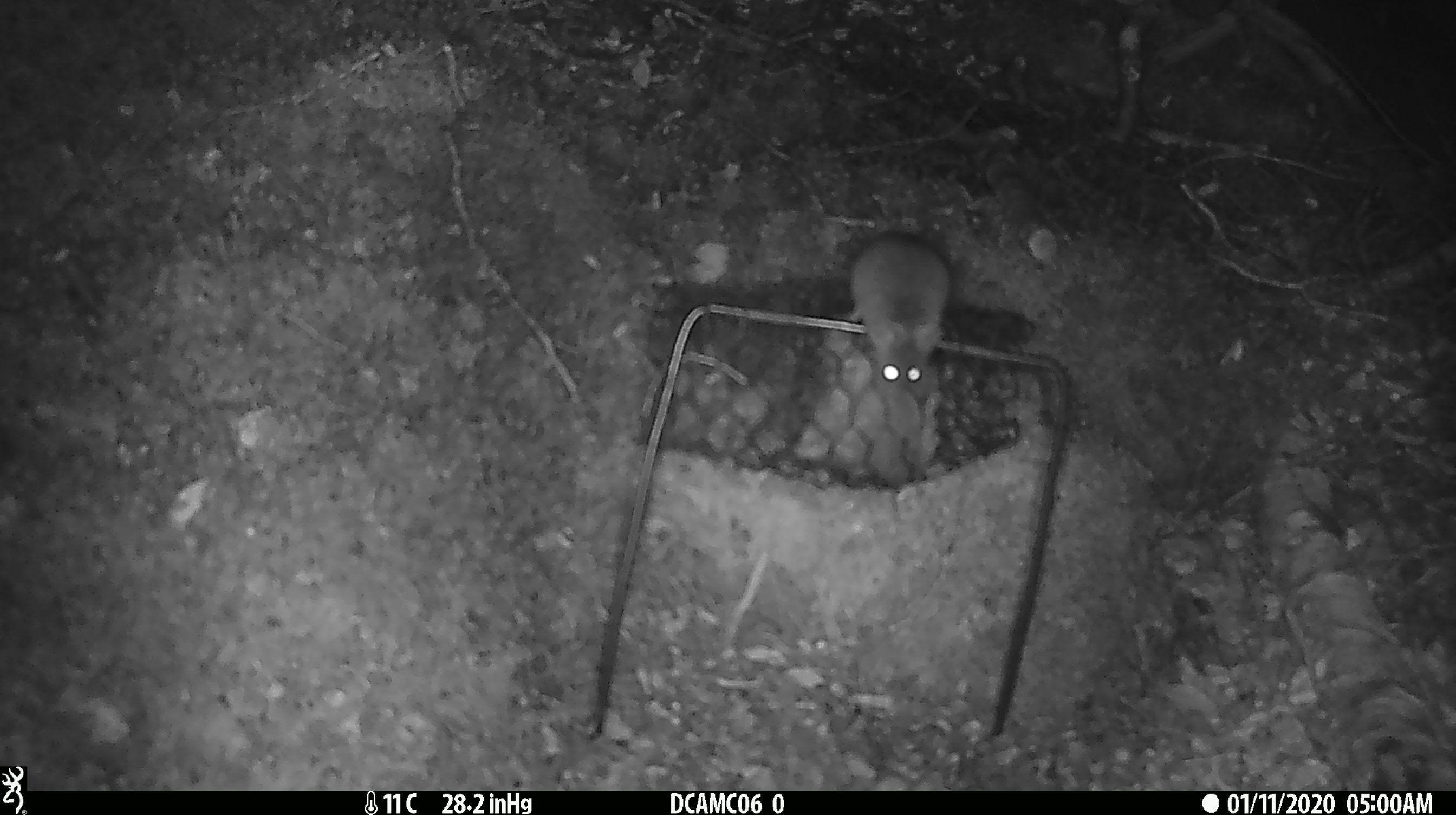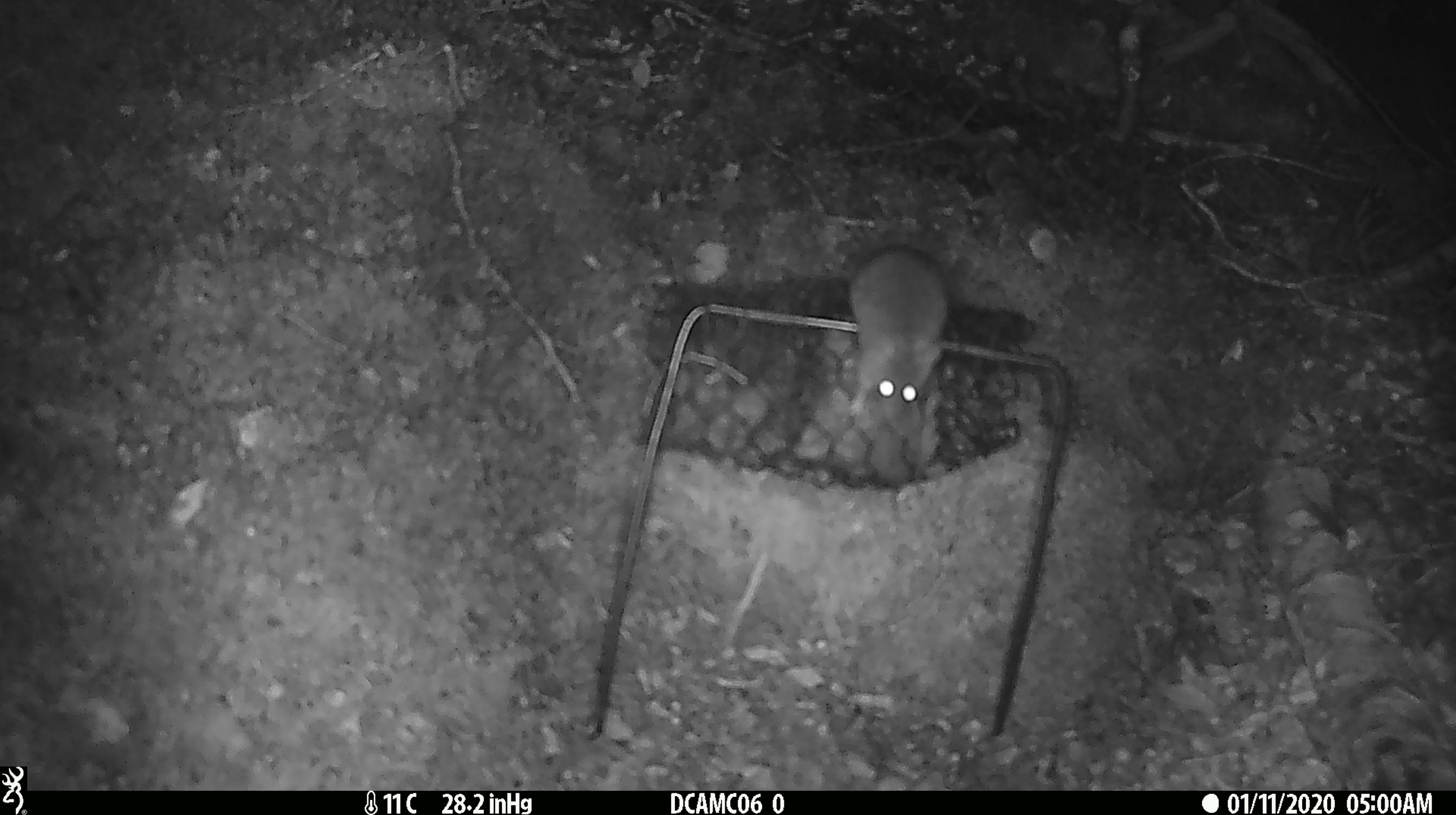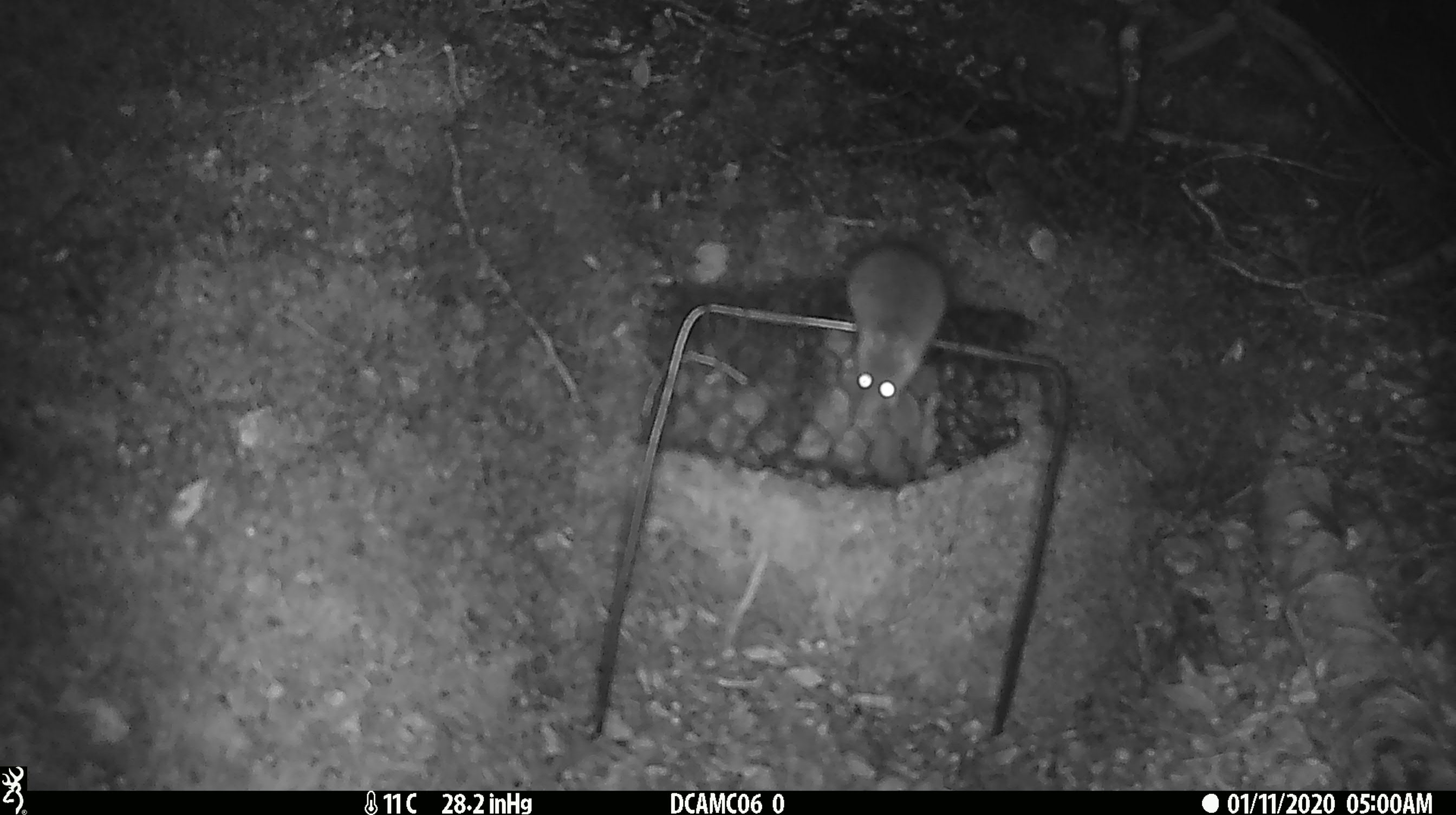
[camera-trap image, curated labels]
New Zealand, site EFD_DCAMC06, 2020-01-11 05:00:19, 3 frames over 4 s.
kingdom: Animalia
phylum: Chordata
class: Mammalia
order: Rodentia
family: Muridae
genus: Mus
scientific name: Mus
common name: mouse